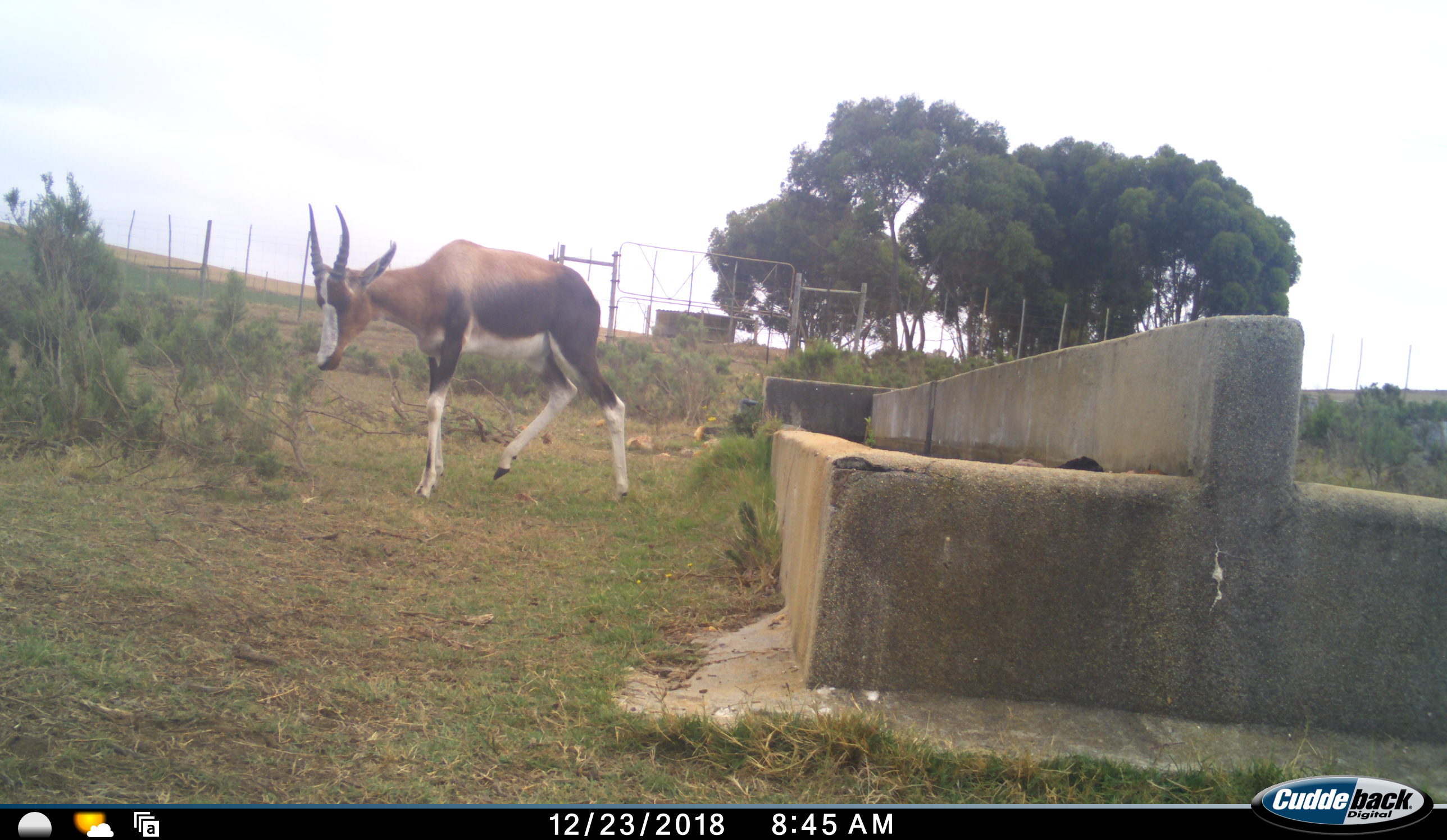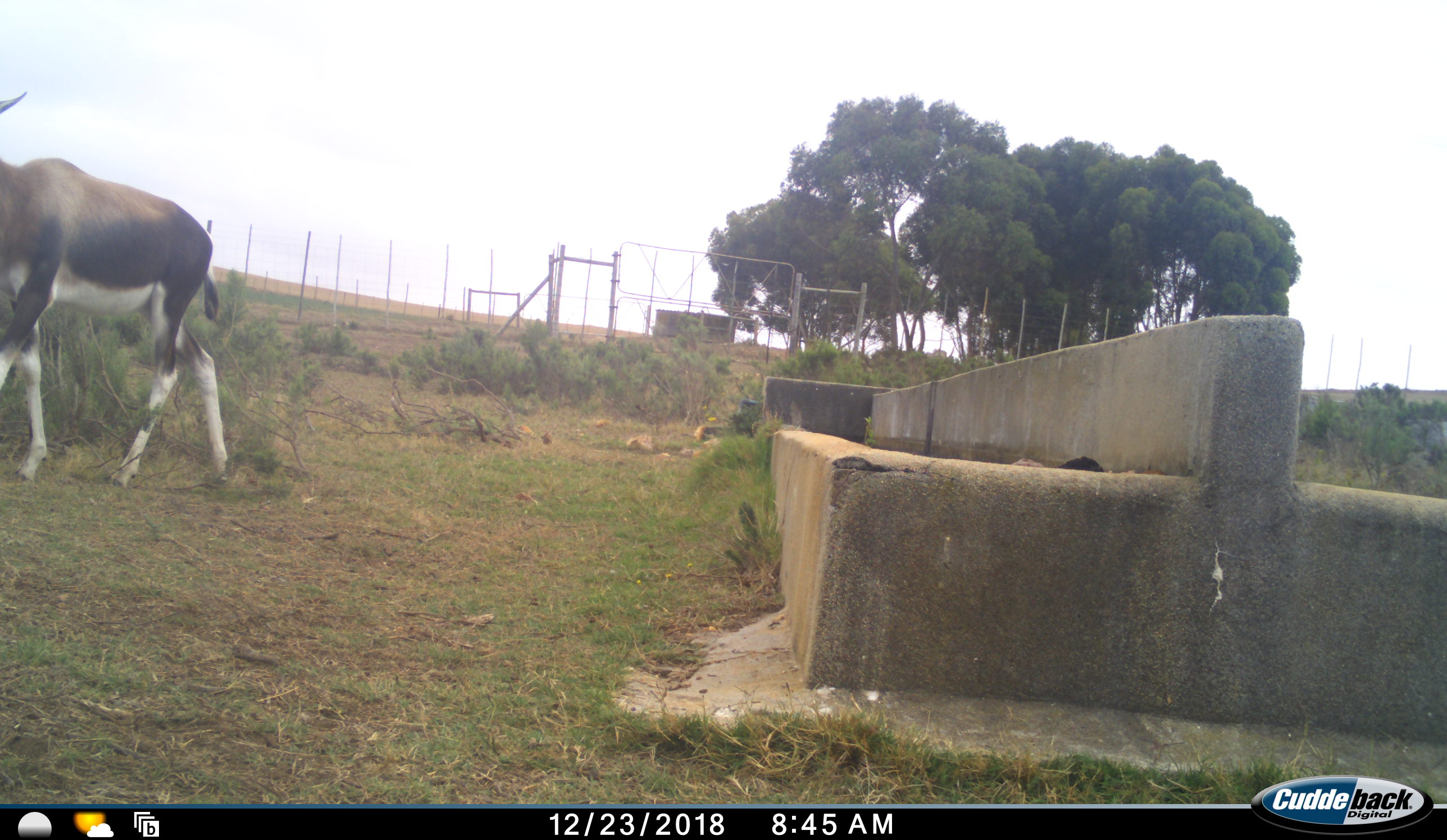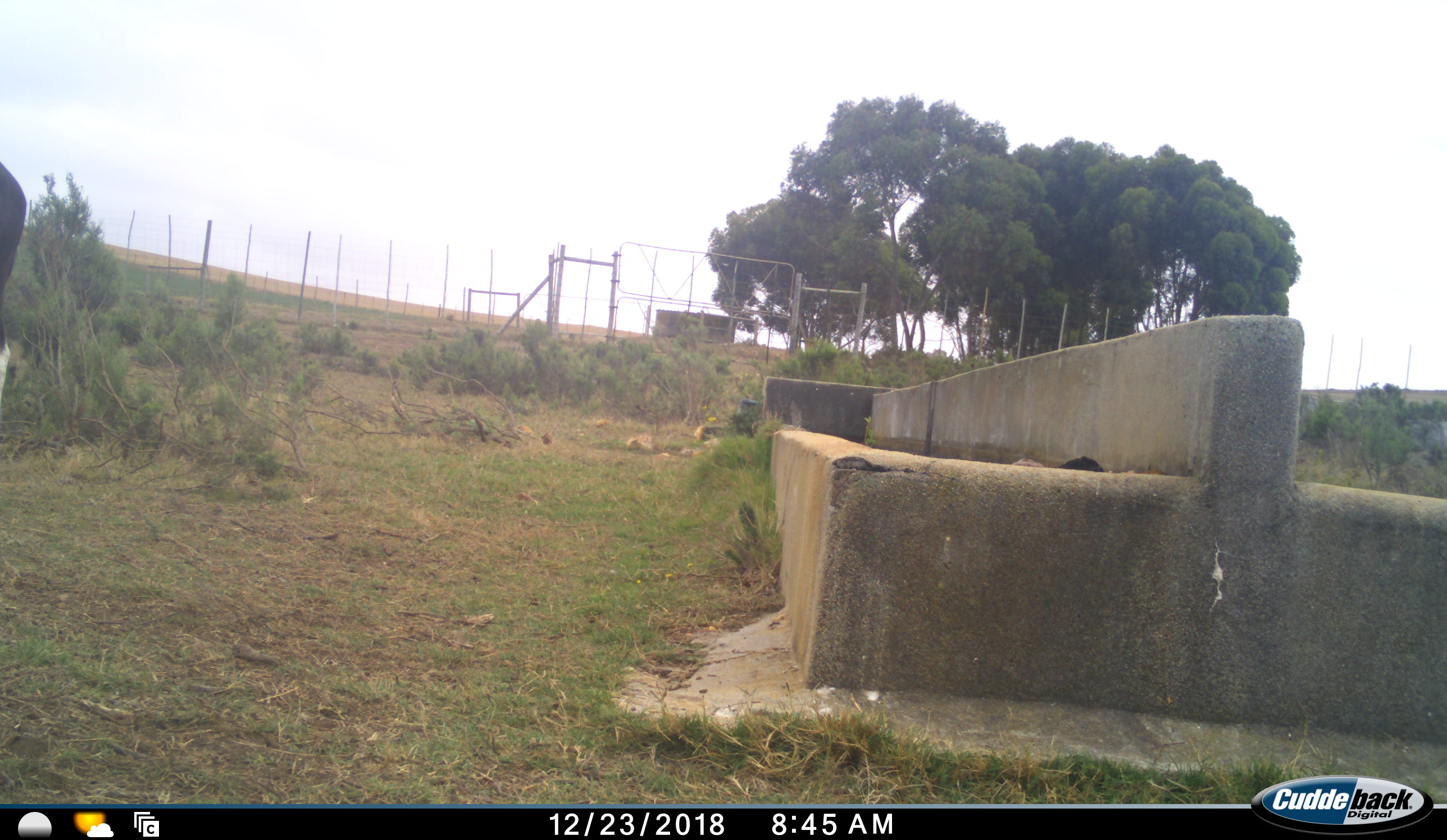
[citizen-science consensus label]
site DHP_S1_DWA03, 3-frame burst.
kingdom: Animalia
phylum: Chordata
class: Mammalia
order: Artiodactyla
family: Bovidae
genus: Damaliscus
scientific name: Damaliscus pygargus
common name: bontebok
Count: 1.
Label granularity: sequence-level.